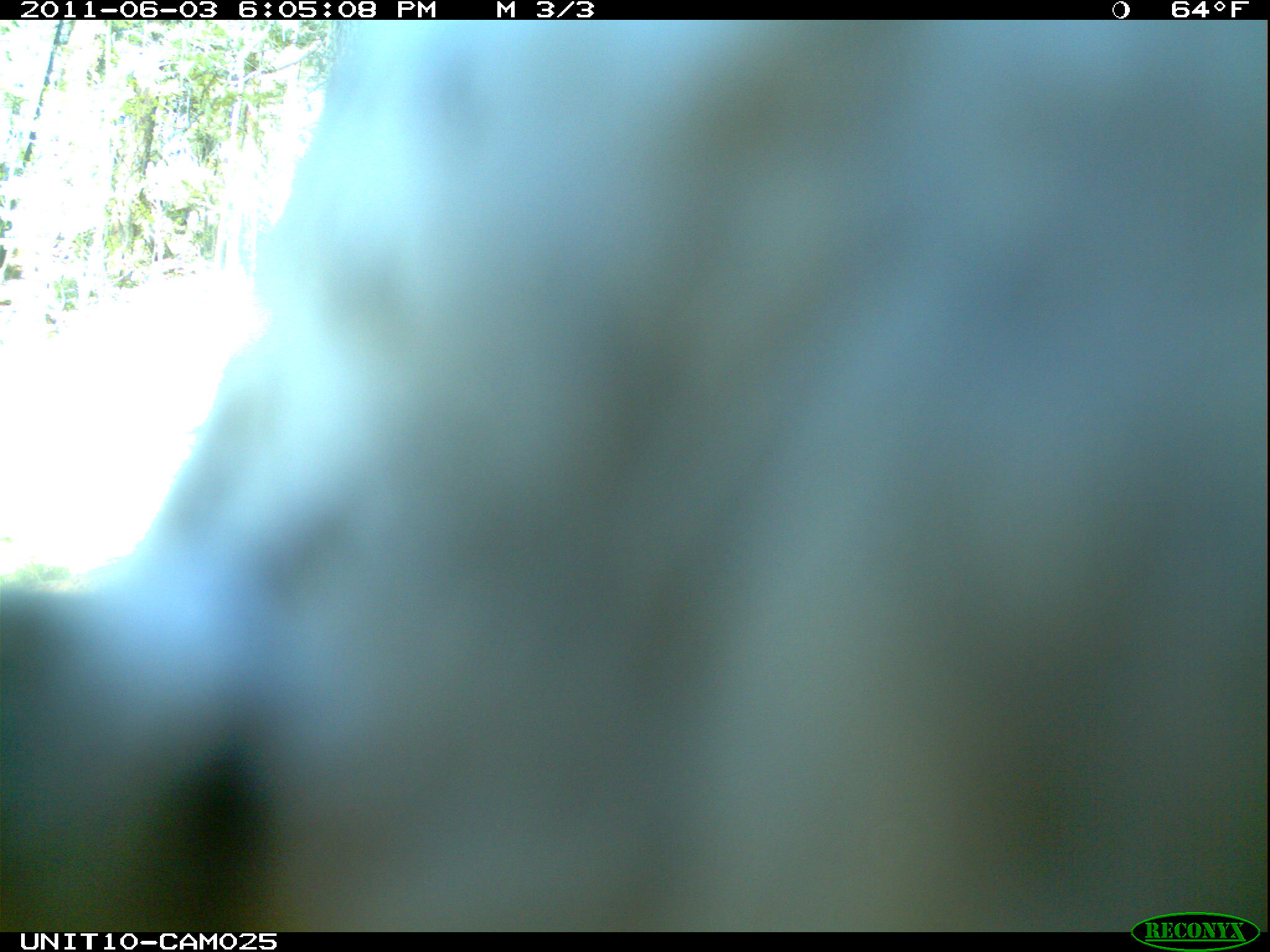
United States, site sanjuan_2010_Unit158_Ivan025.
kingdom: Animalia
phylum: Chordata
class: Aves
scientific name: Aves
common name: birds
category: unidentified bird